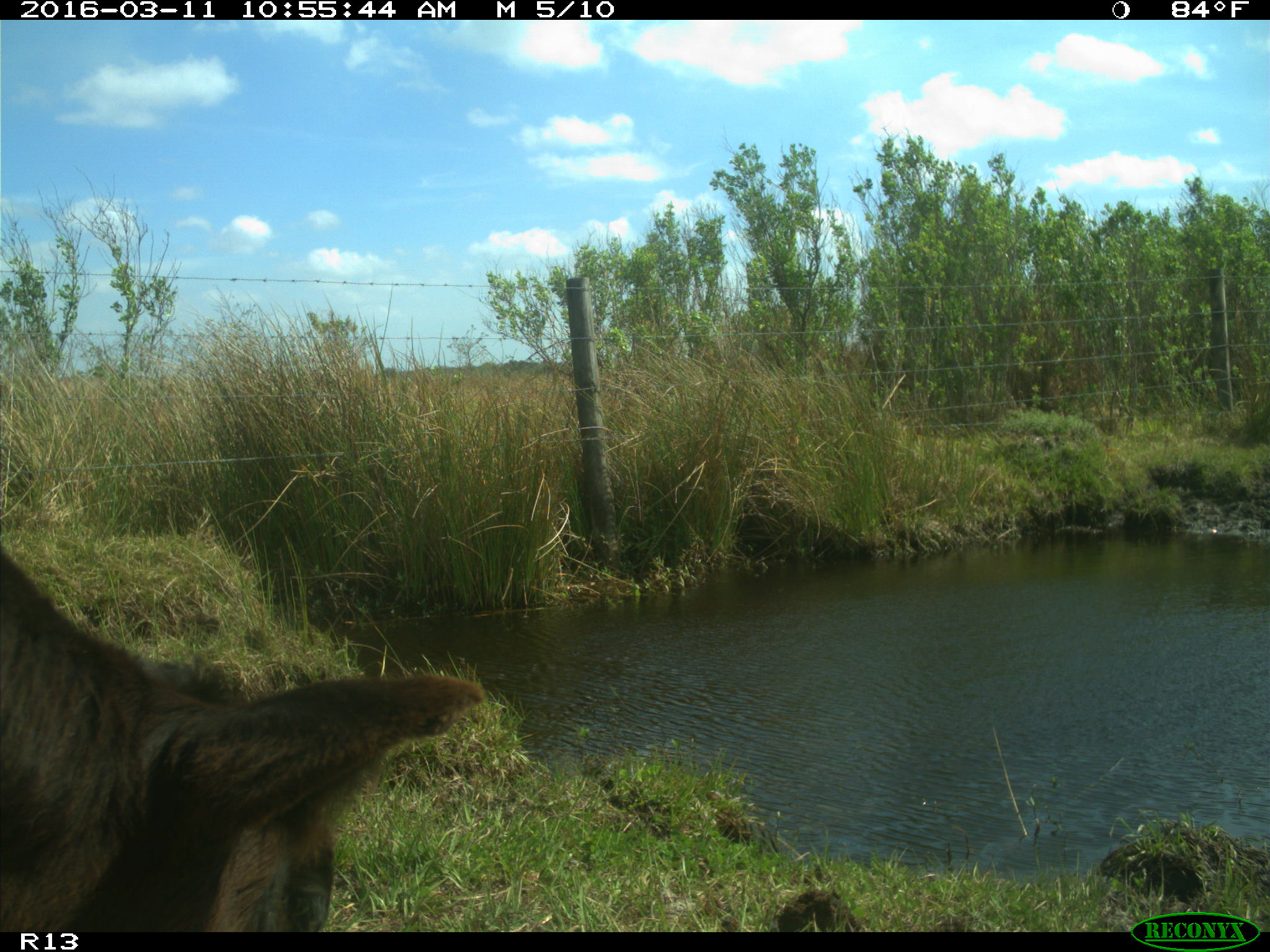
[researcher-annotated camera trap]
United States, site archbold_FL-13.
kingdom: Animalia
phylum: Chordata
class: Mammalia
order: Artiodactyla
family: Bovidae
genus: Bos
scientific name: Bos taurus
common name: domestic cow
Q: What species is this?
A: Bos taurus (domestic cow).